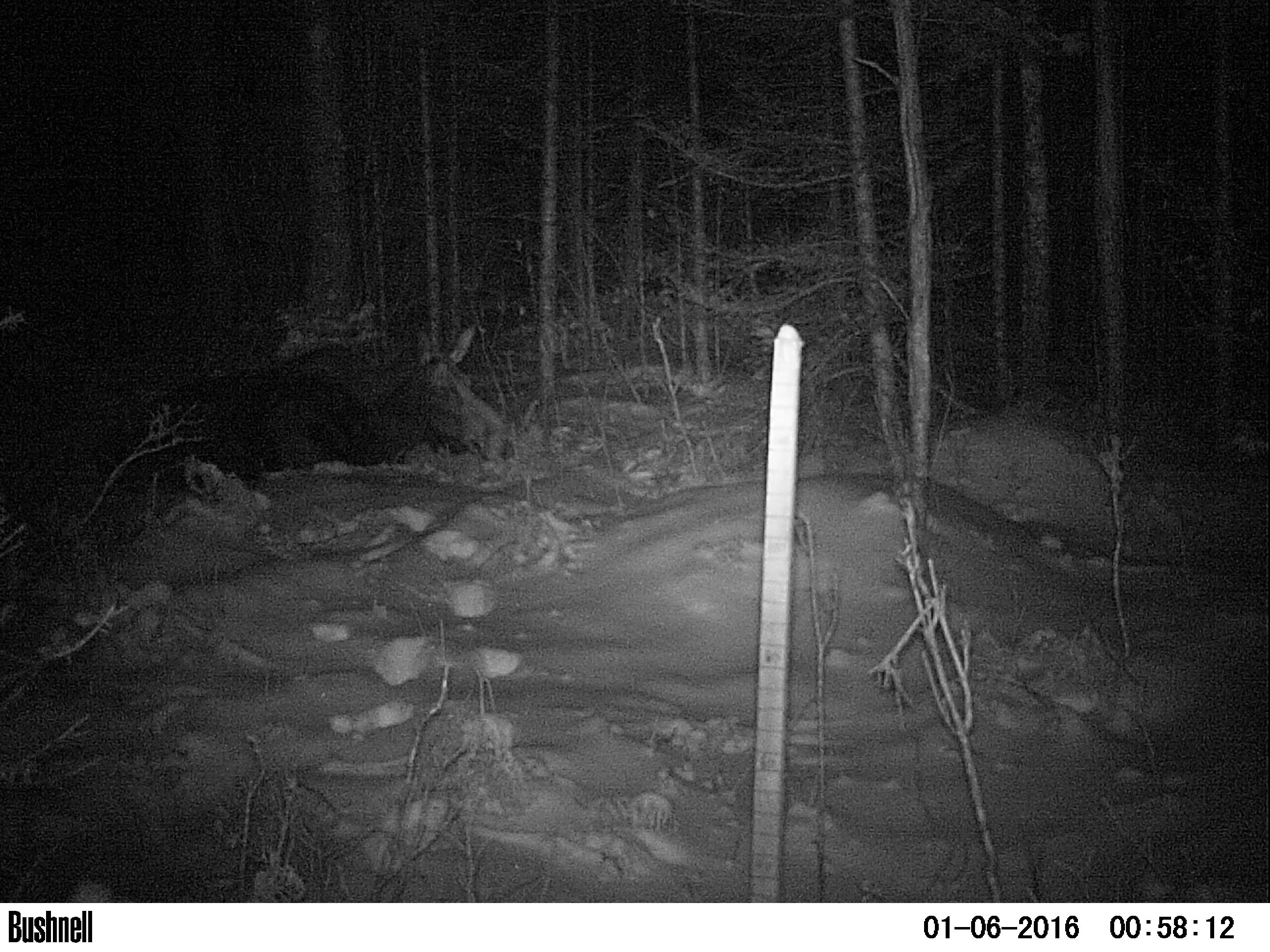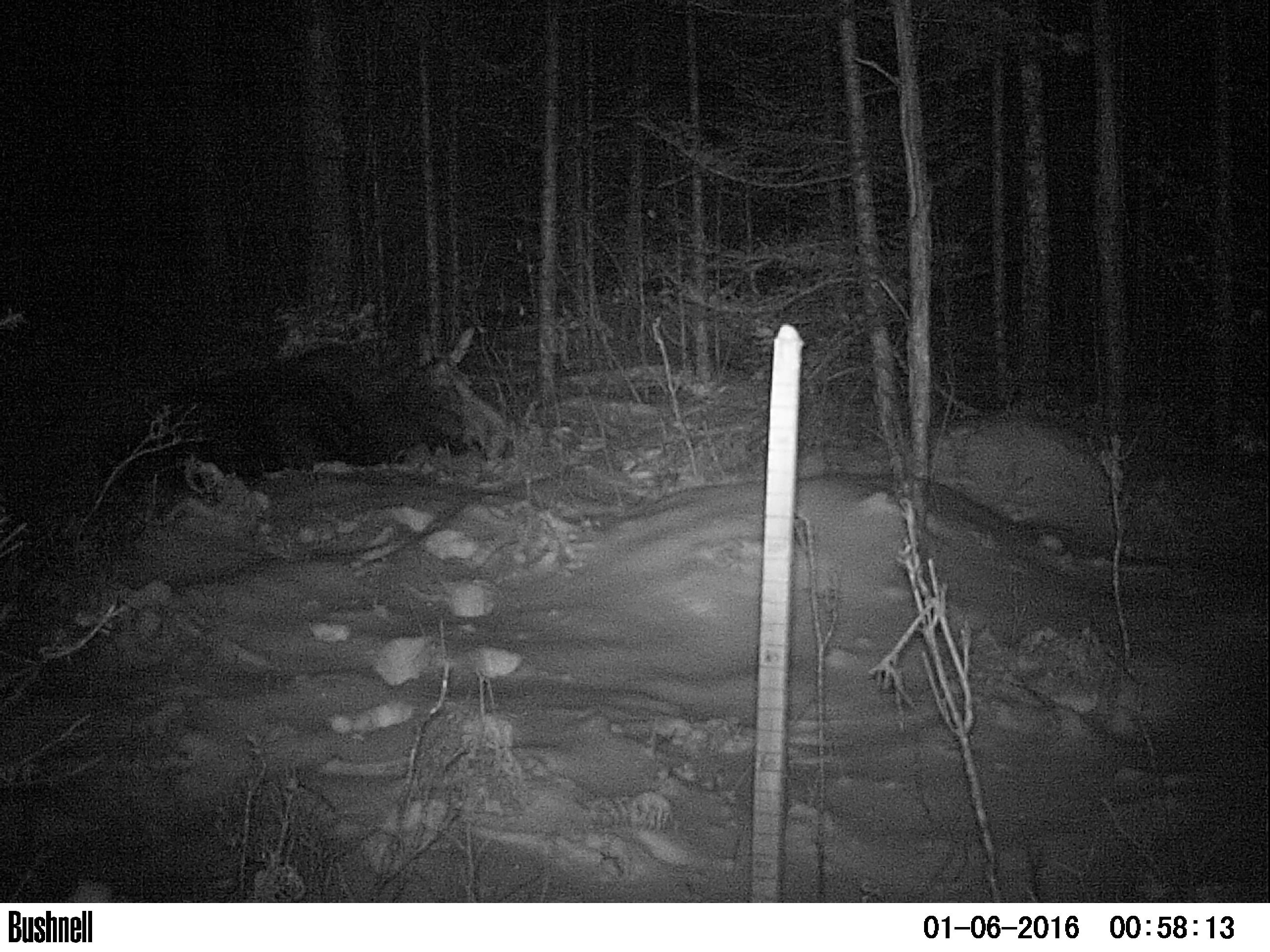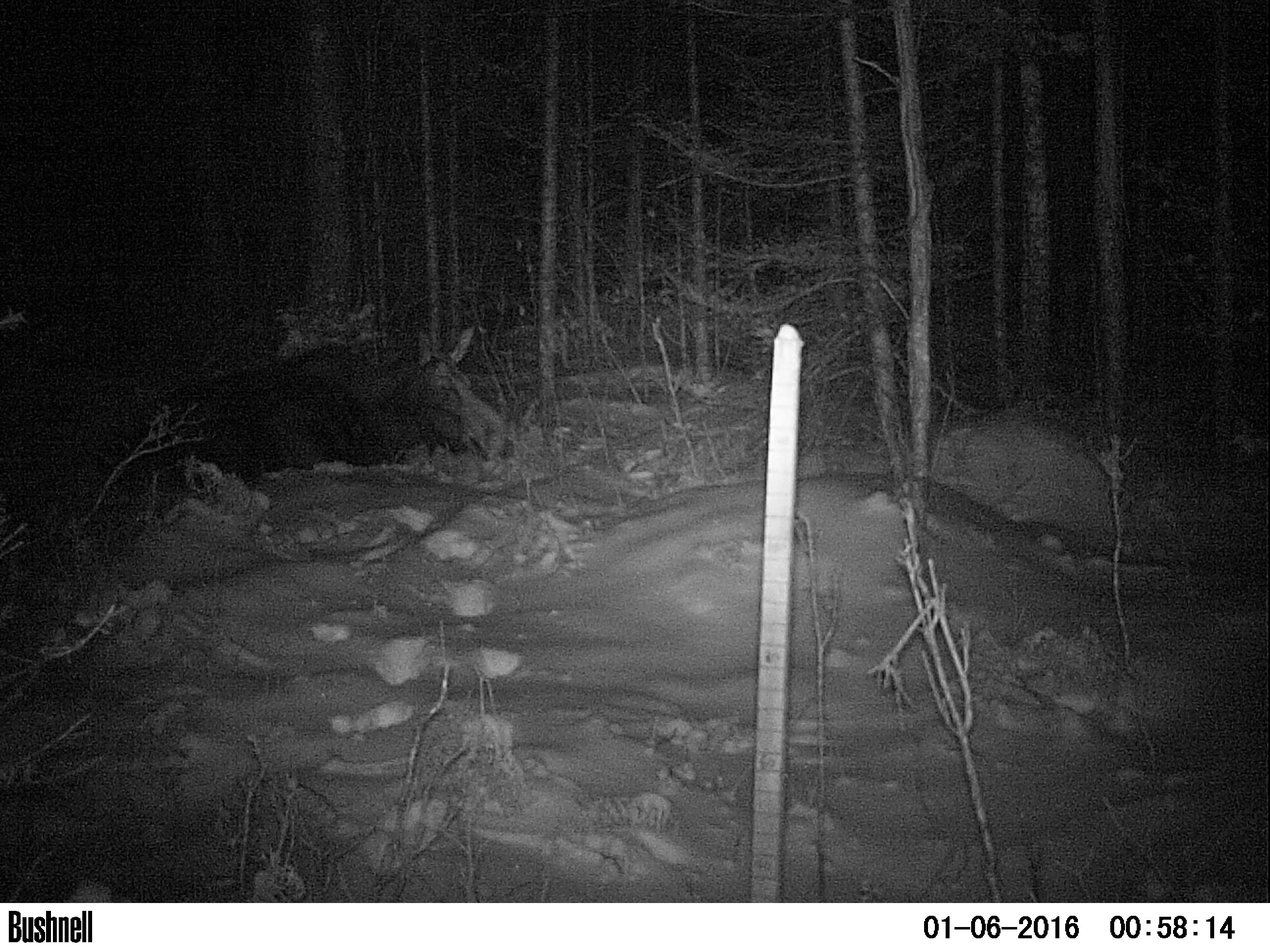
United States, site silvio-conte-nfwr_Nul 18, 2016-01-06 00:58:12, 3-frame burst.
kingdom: Animalia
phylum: Chordata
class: Mammalia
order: Artiodactyla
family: Cervidae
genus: Alces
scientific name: Alces alces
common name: moose